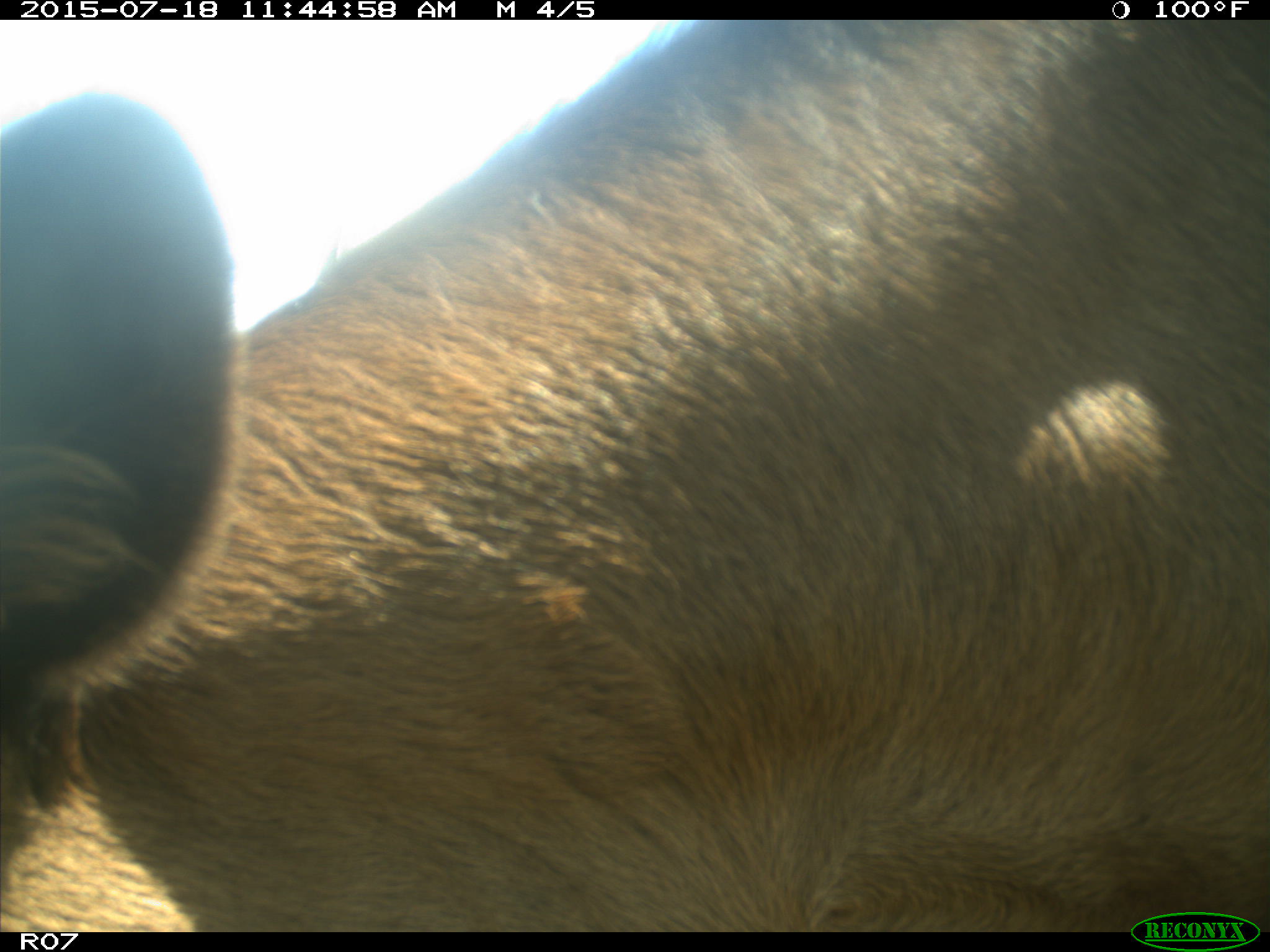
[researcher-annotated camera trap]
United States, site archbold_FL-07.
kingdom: Animalia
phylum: Chordata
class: Mammalia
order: Artiodactyla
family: Bovidae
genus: Bos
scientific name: Bos taurus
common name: domestic cow